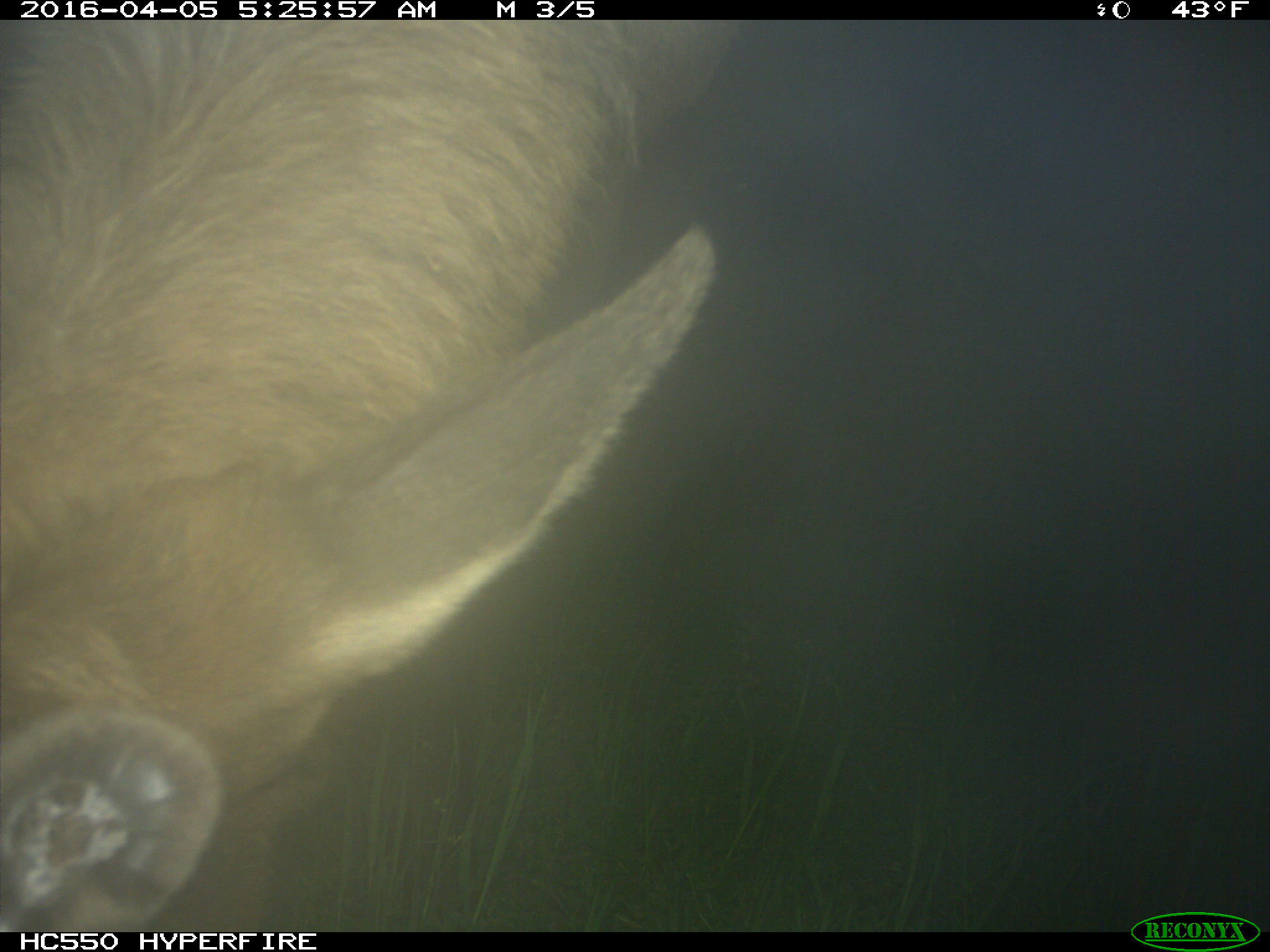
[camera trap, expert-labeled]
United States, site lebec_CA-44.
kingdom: Animalia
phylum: Chordata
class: Mammalia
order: Artiodactyla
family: Cervidae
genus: Cervus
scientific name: Cervus canadensis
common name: elk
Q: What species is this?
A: Cervus canadensis (elk).